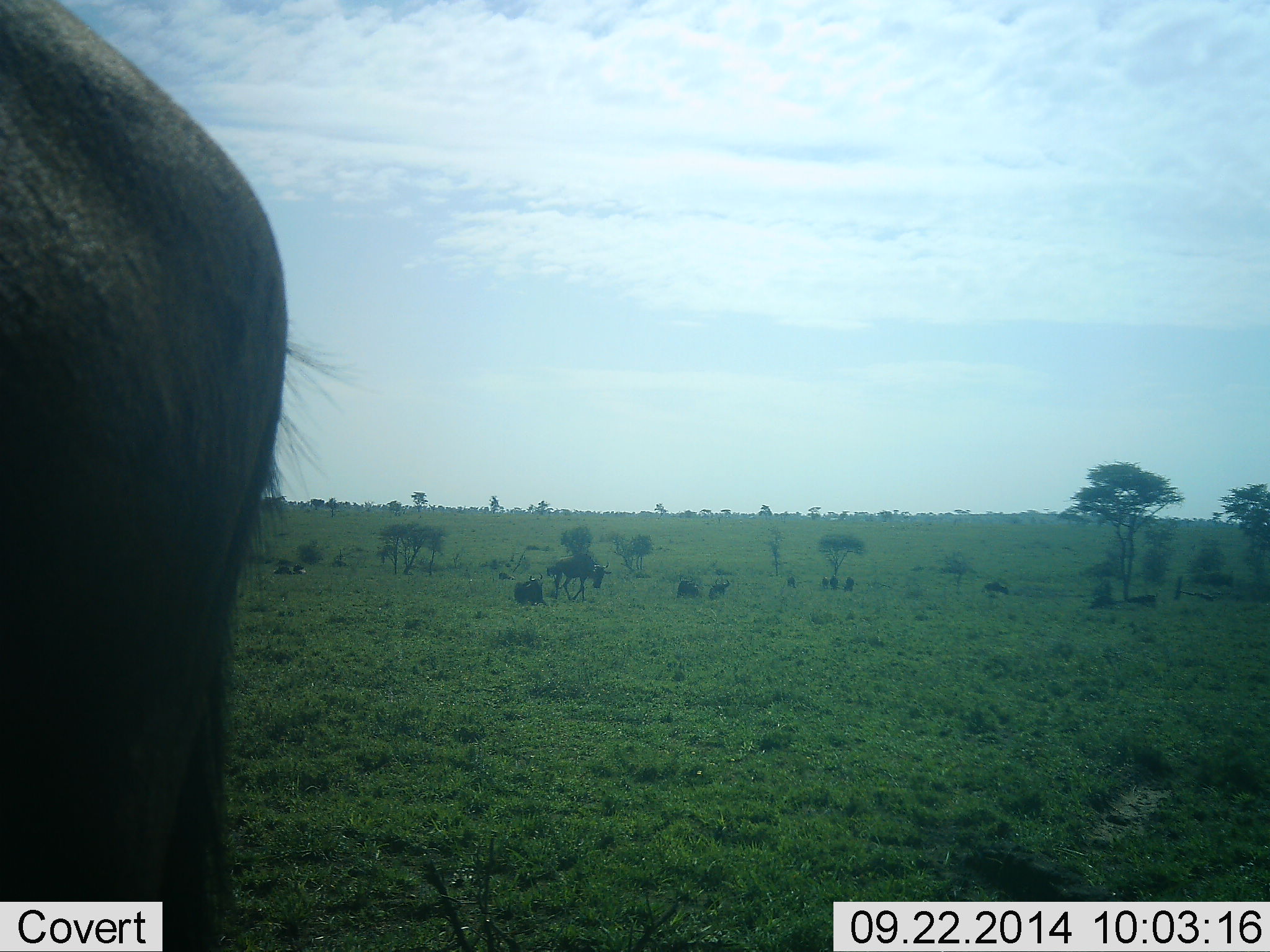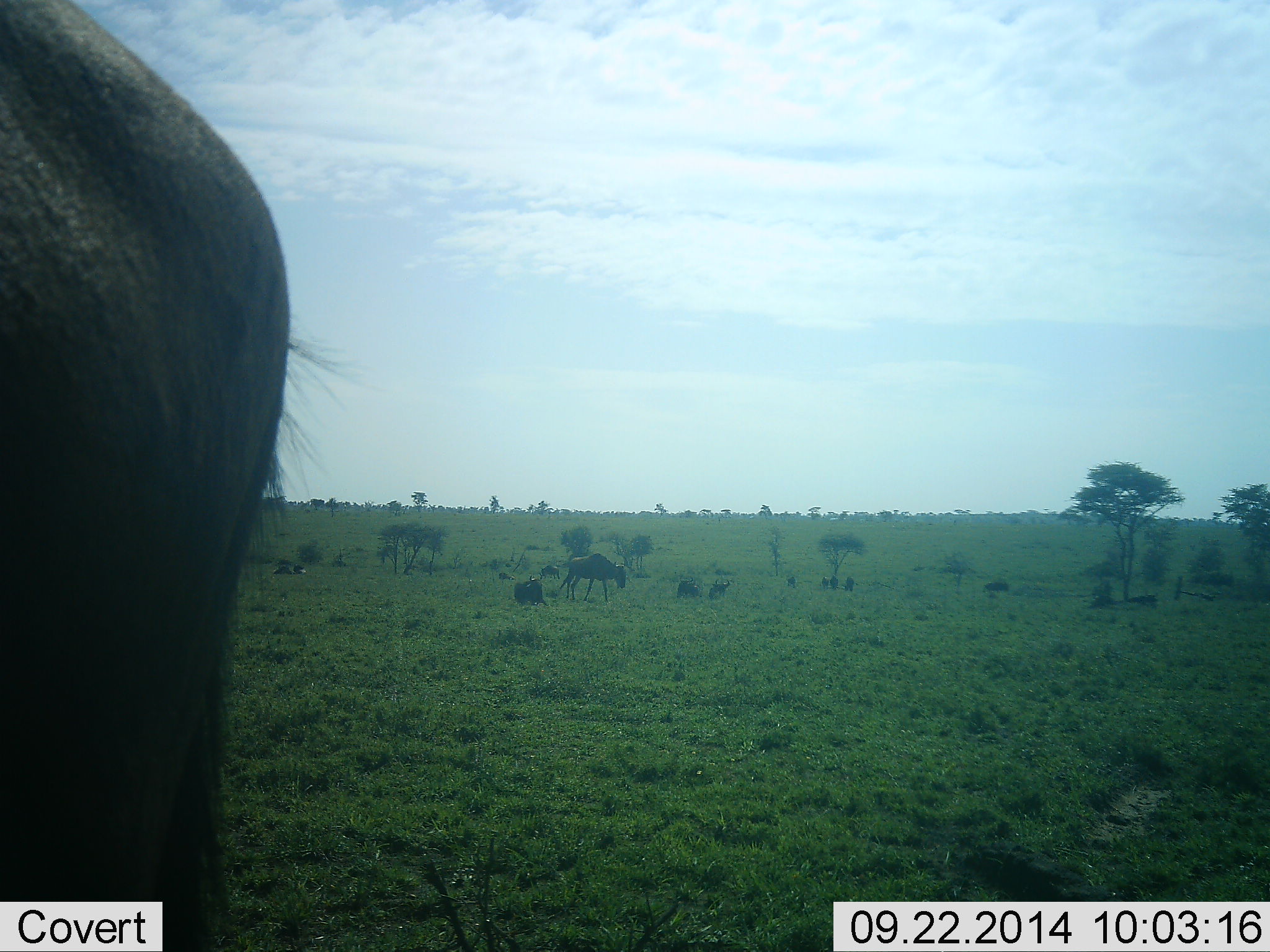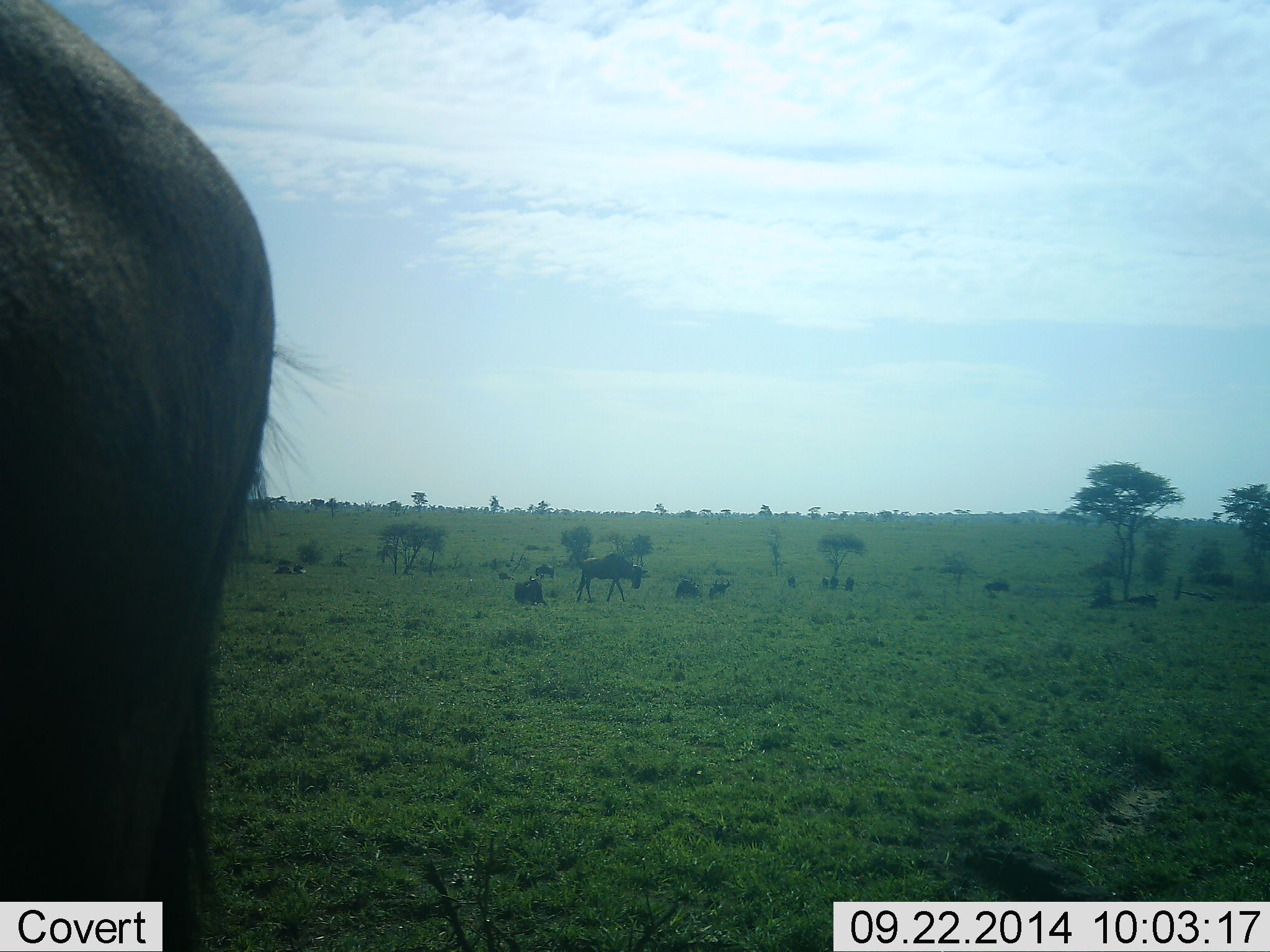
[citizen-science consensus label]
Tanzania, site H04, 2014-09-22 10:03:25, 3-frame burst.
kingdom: Animalia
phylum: Chordata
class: Mammalia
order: Artiodactyla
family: Bovidae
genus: Connochaetes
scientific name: Connochaetes taurinus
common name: blue wildebeest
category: wildebeest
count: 3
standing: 90%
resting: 20%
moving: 70%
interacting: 0%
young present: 0%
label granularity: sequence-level